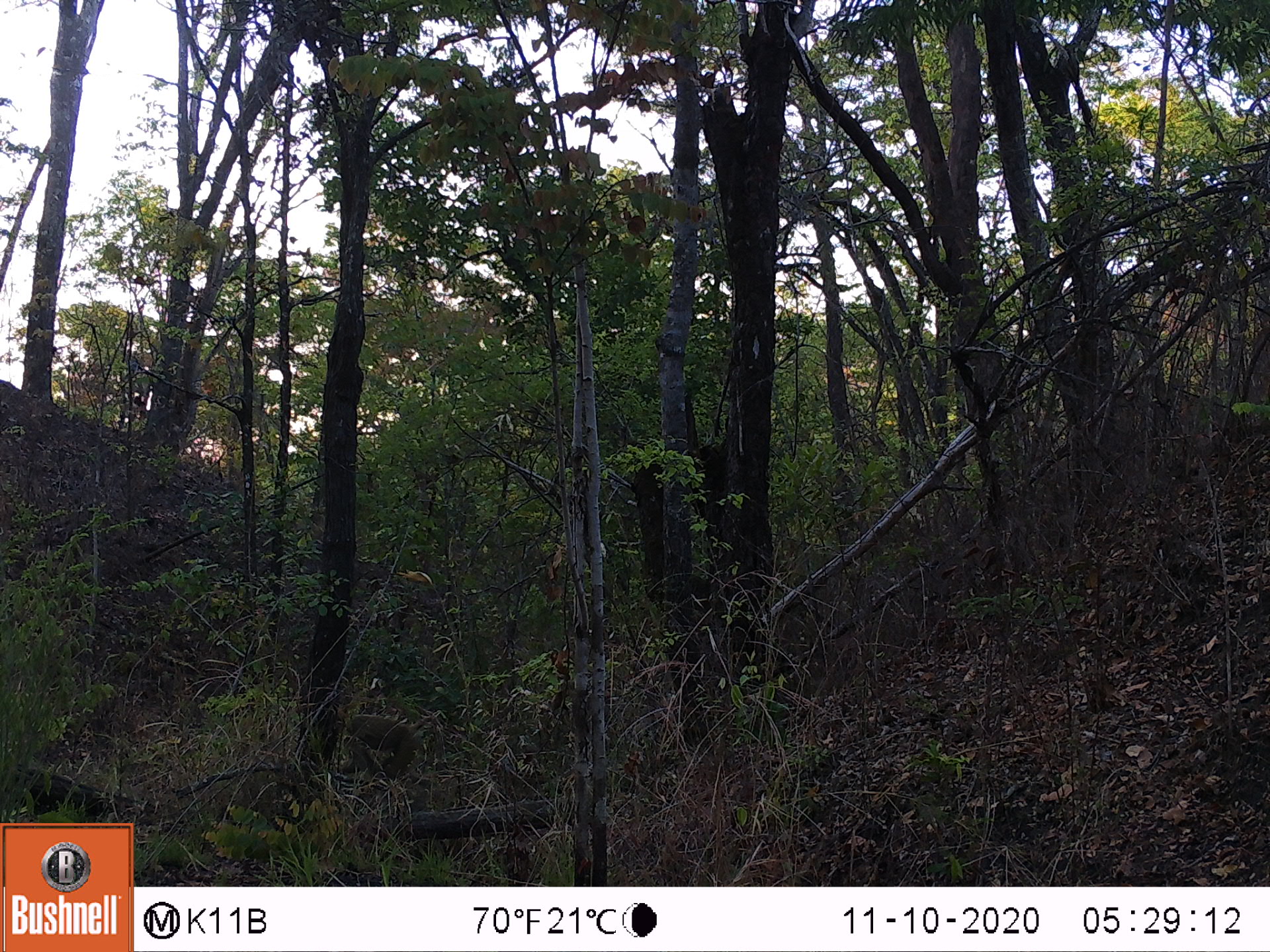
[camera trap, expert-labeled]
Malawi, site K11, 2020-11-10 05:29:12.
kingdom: Animalia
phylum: Chordata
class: Mammalia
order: Primates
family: Cercopithecidae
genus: Papio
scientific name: Papio cynocephalus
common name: yellow baboon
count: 1